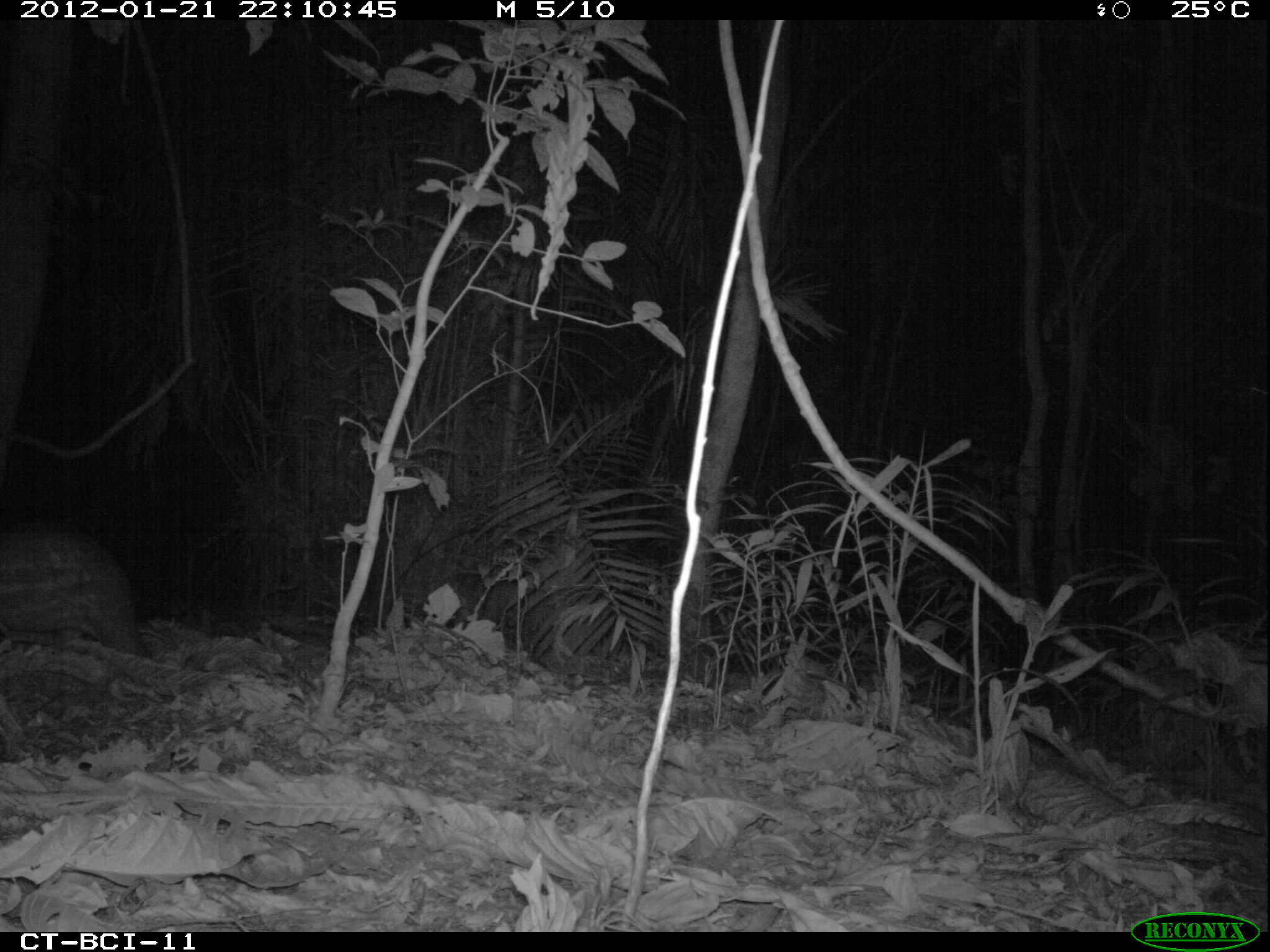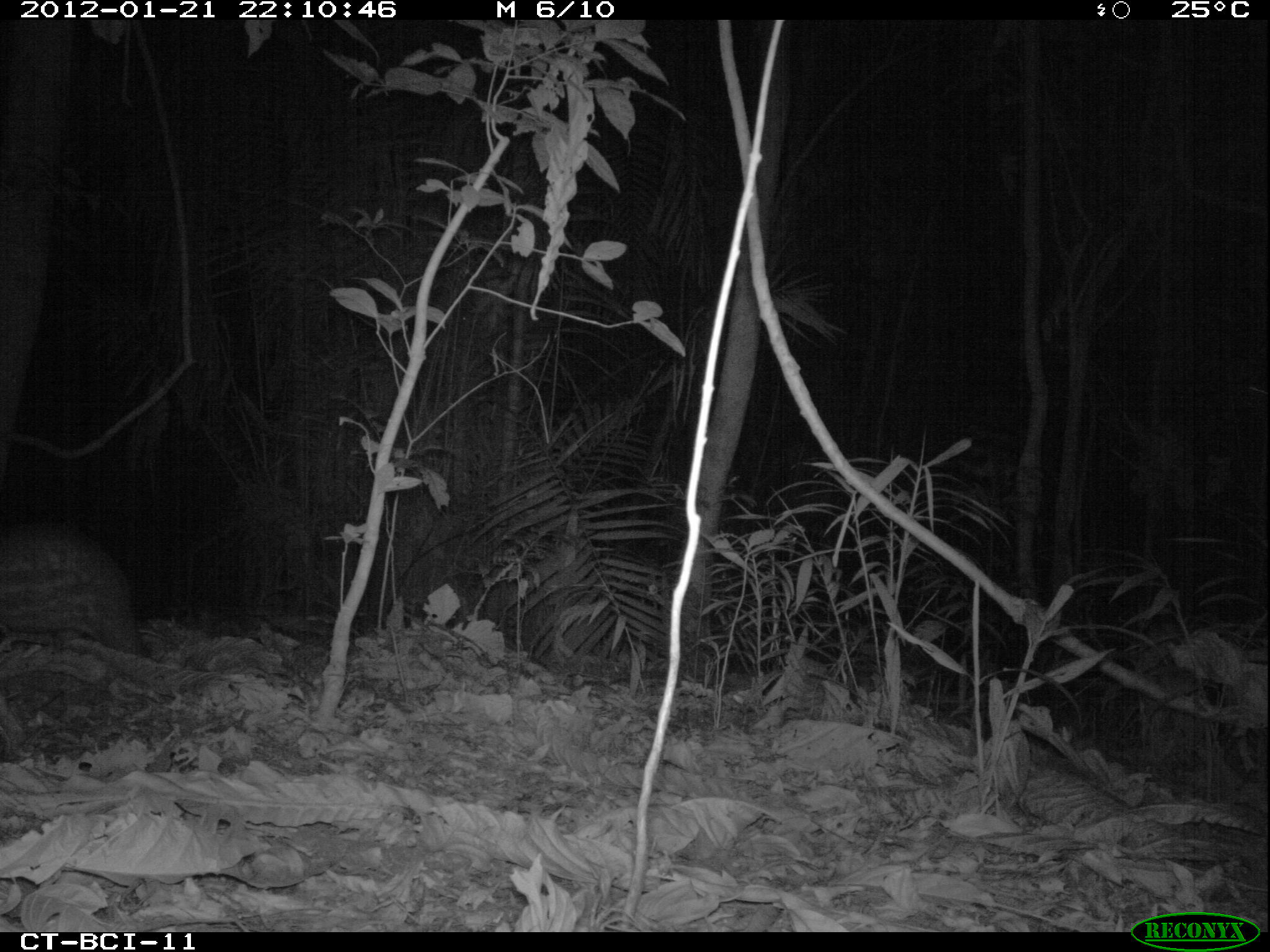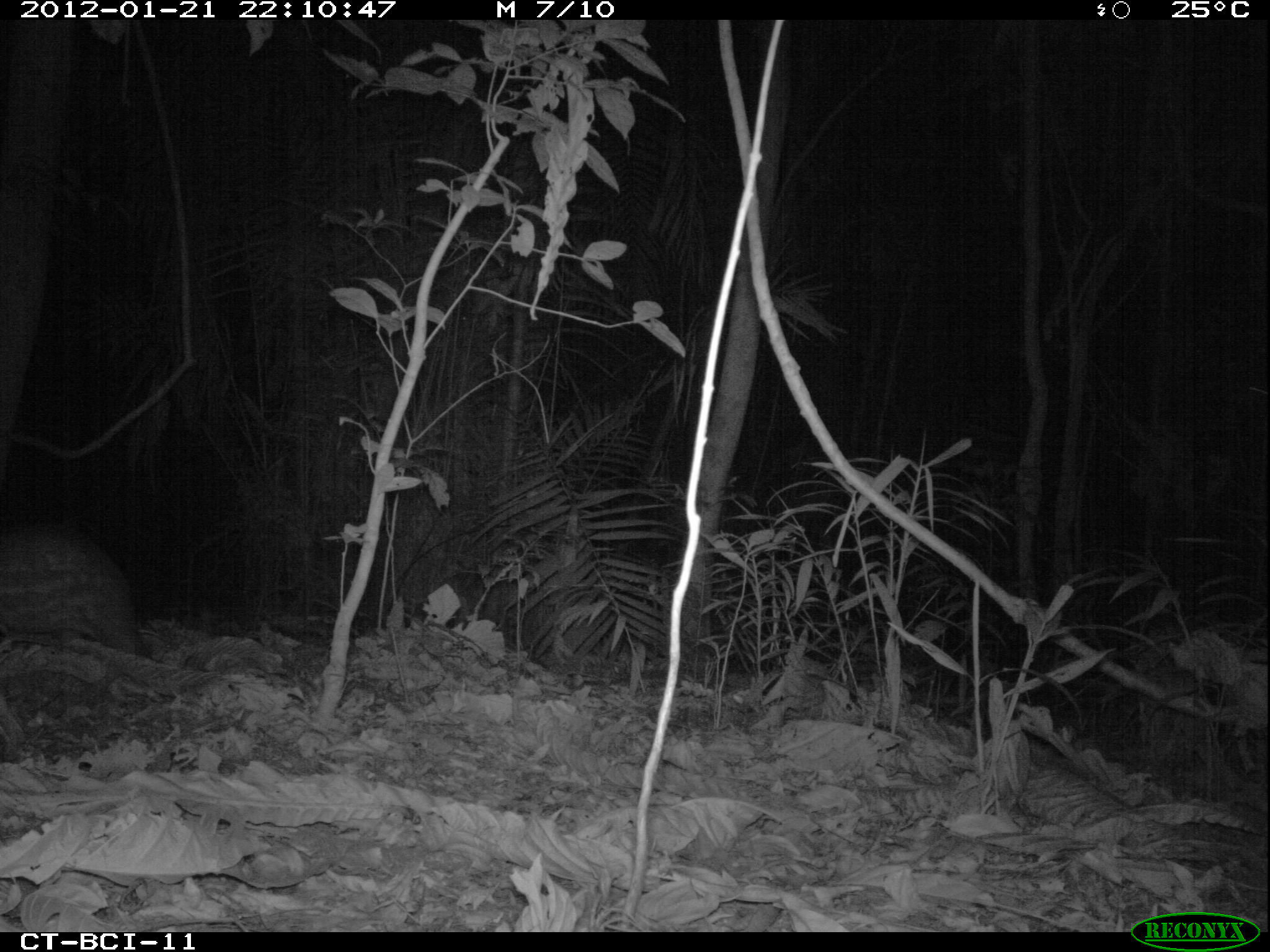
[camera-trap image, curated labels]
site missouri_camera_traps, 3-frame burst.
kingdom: Animalia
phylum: Chordata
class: Mammalia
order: Rodentia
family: Cuniculidae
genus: Cuniculus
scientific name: Cuniculus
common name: paca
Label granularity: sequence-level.